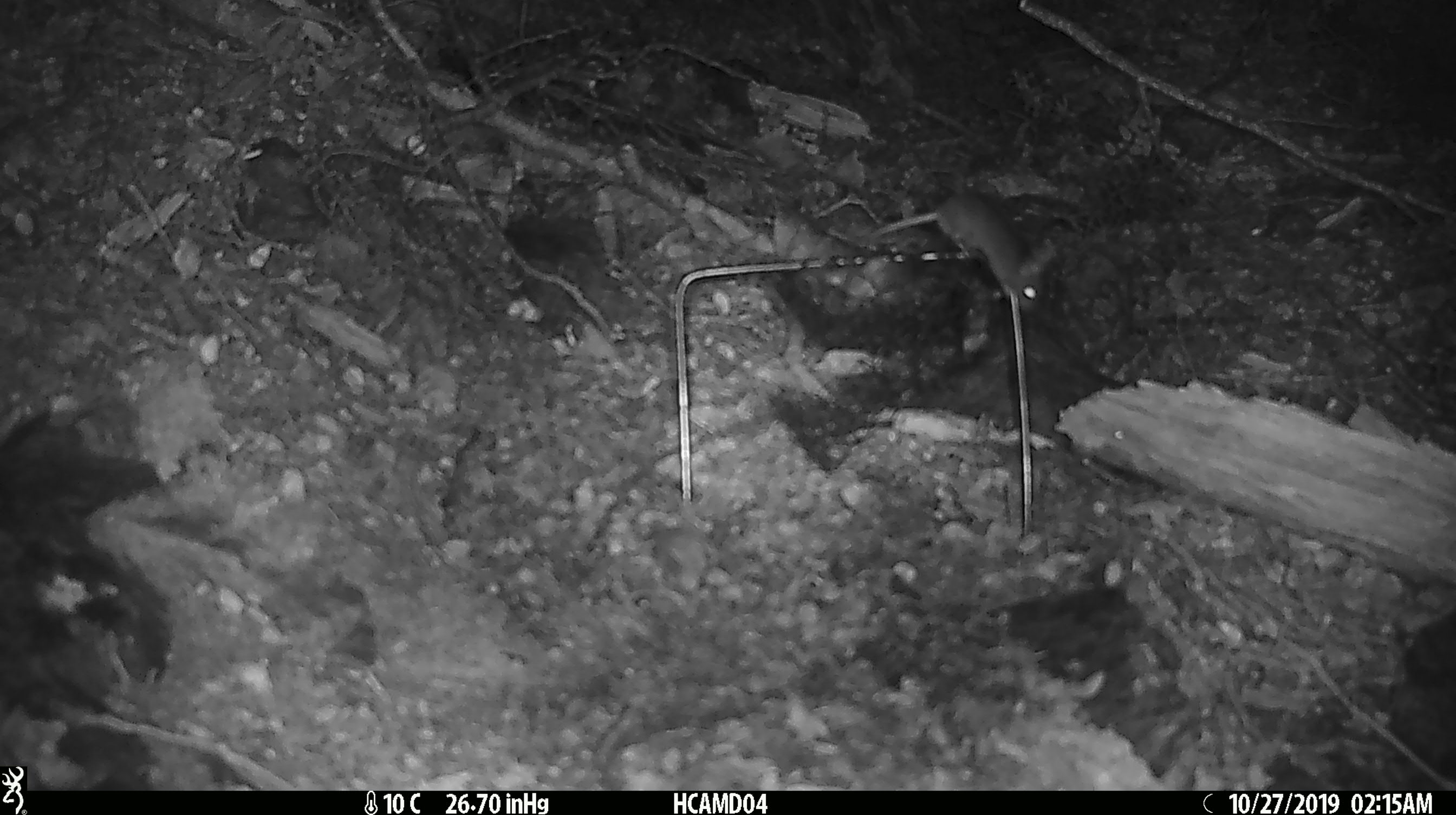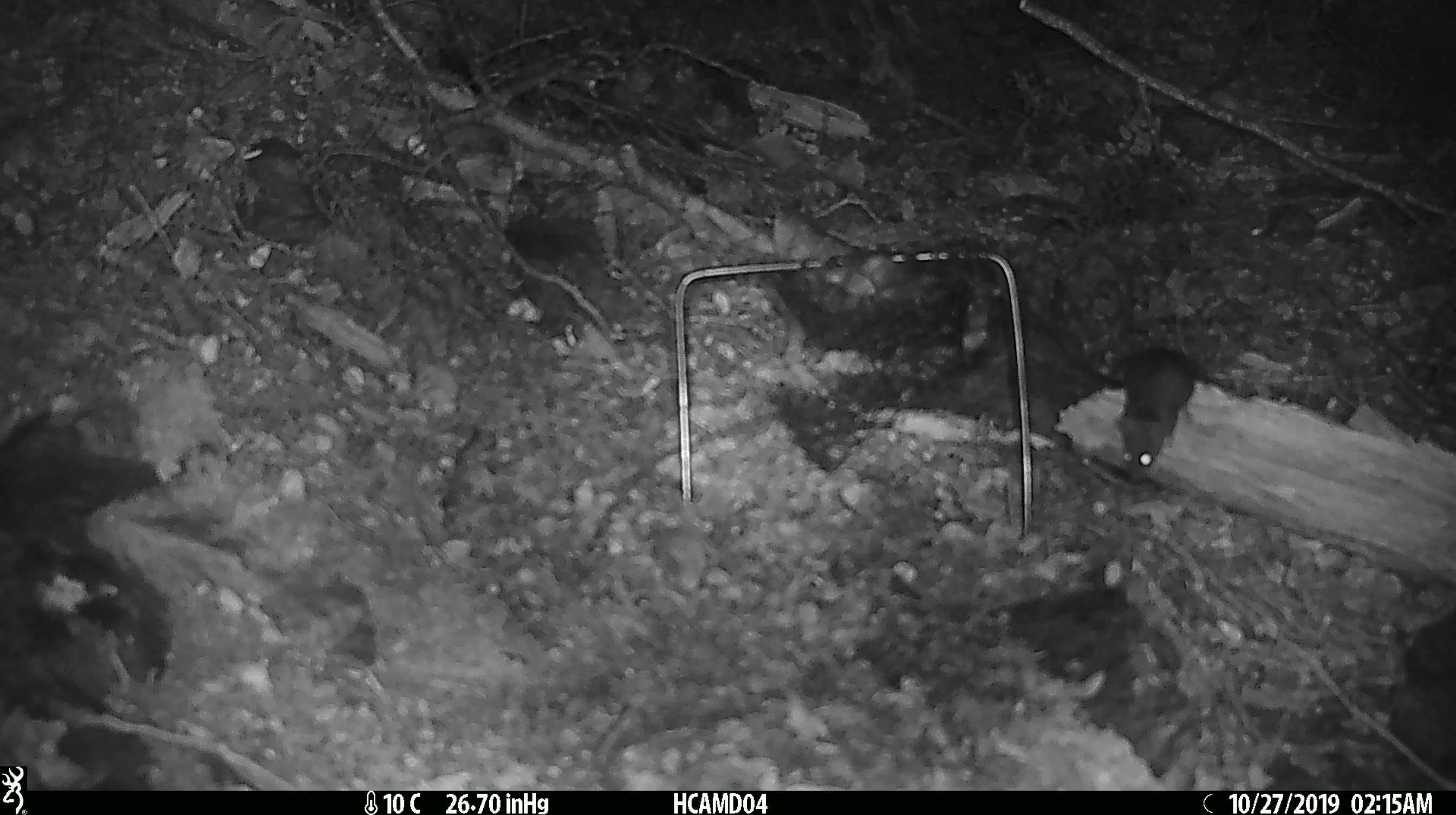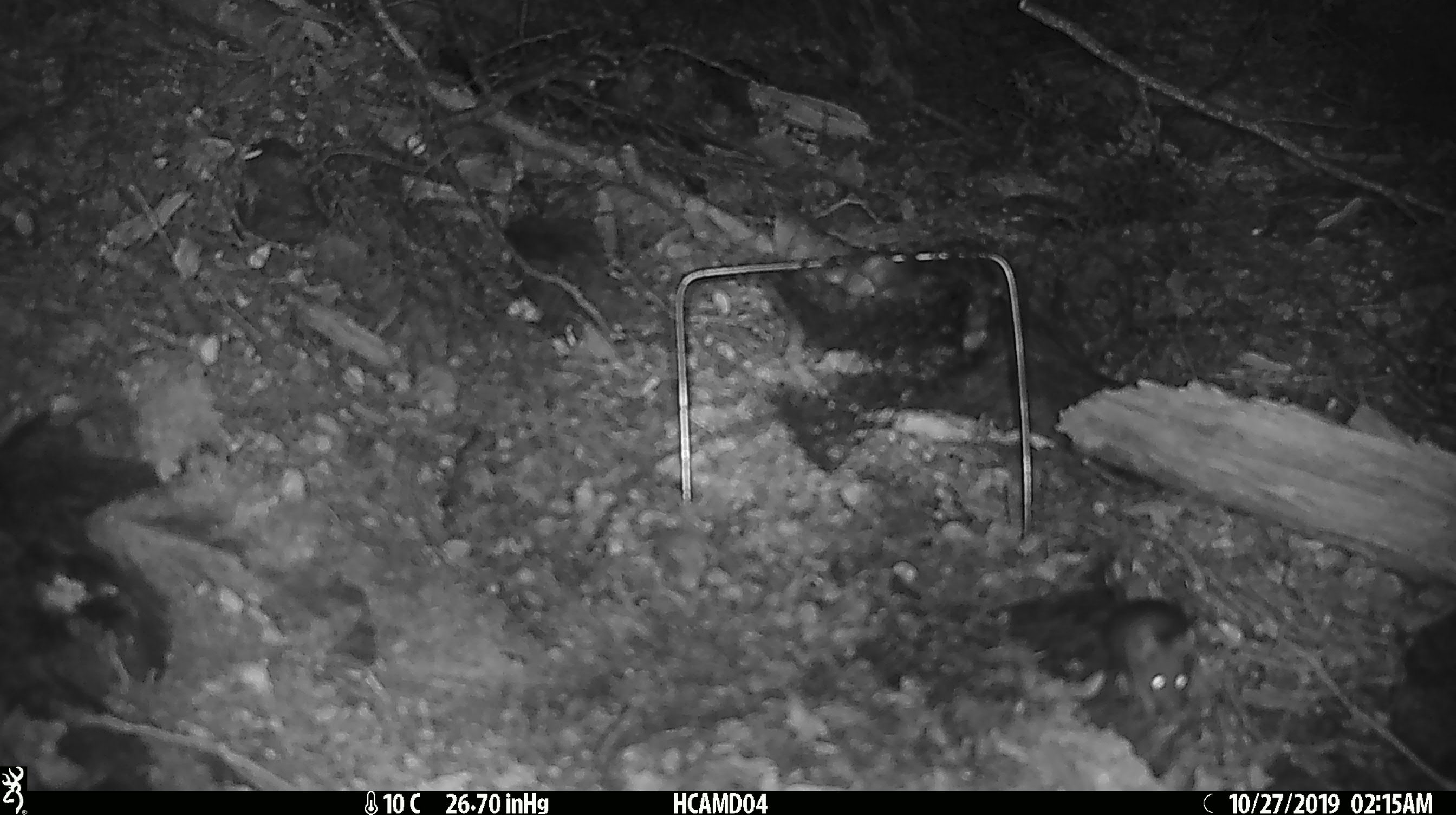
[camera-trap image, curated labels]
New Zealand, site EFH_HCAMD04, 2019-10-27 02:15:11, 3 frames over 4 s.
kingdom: Animalia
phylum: Chordata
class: Mammalia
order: Rodentia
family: Muridae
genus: Mus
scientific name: Mus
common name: mouse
Mouse (Mus).